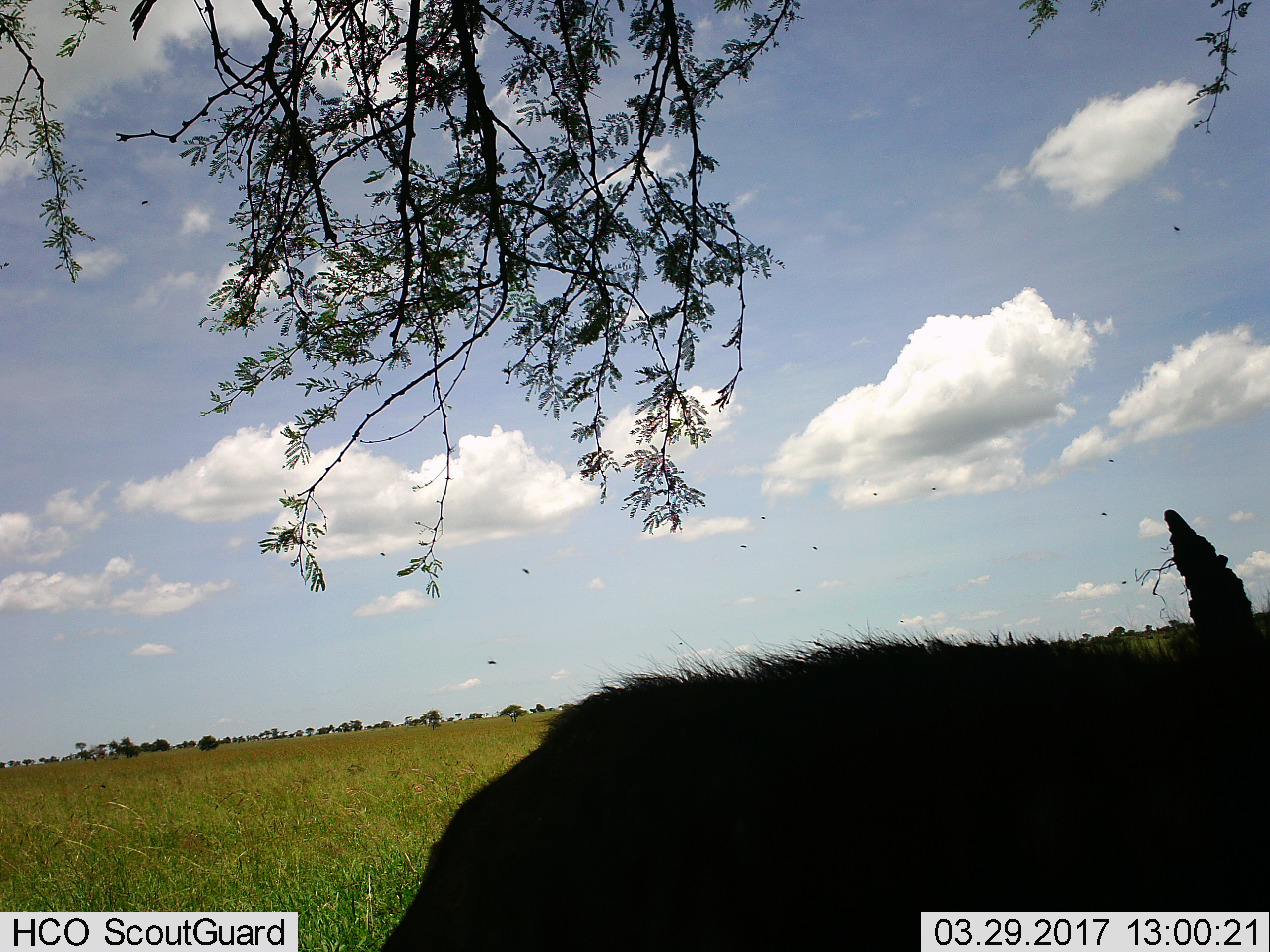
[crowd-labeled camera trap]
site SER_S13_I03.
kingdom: Animalia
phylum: Chordata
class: Mammalia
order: Artiodactyla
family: Bovidae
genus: Syncerus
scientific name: Syncerus caffer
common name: african buffalo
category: buffalo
Buffalo (african buffalo) (Syncerus caffer), count 1. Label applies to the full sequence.